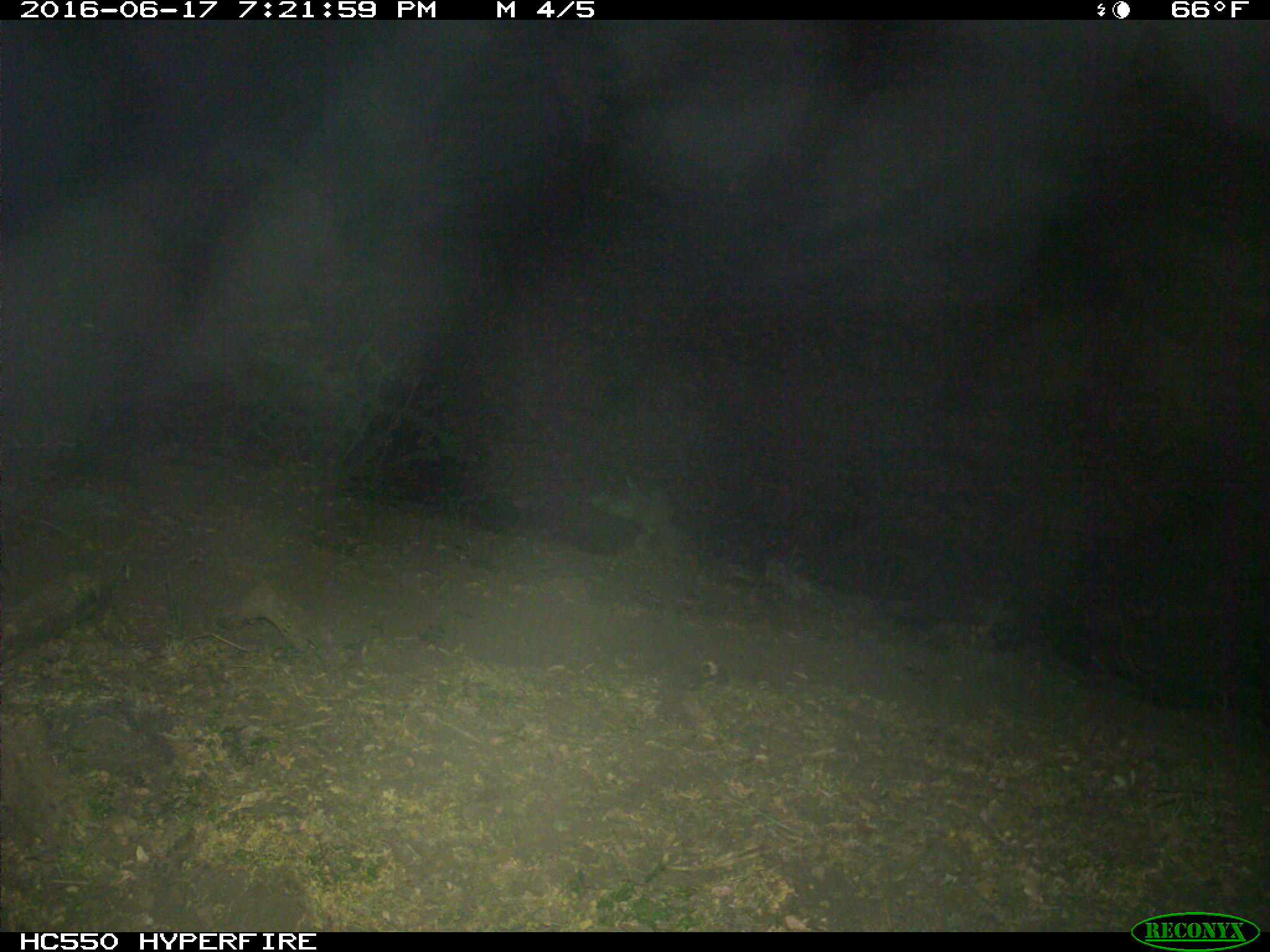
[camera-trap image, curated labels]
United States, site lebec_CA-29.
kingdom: Animalia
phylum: Chordata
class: Mammalia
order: Artiodactyla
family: Bovidae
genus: Bos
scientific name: Bos taurus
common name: domestic cow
Bos taurus (domestic cow).